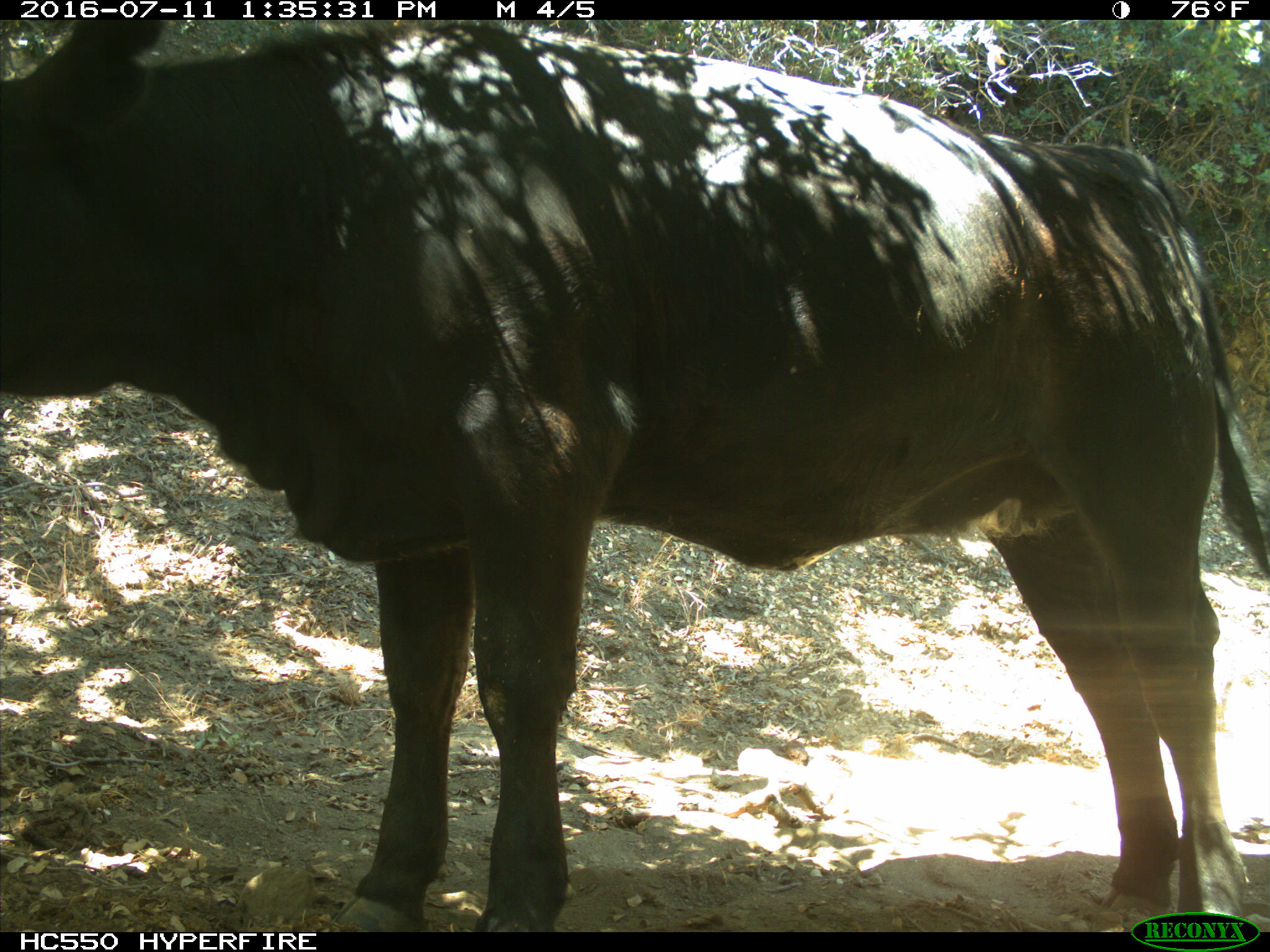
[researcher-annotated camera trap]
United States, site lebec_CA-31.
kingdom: Animalia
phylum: Chordata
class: Mammalia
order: Artiodactyla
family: Bovidae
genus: Bos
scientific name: Bos taurus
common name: domestic cow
Bos taurus (domestic cow).